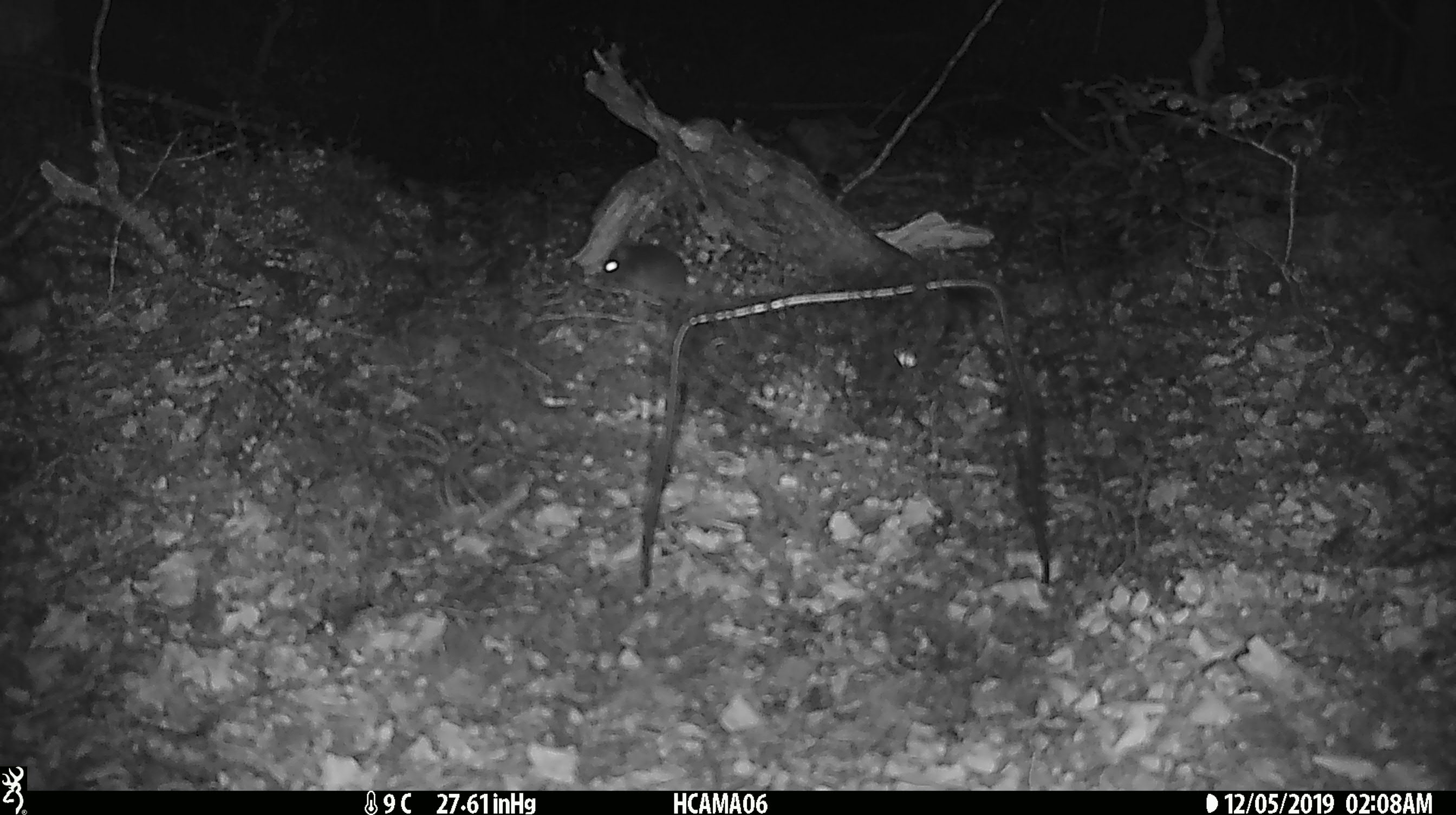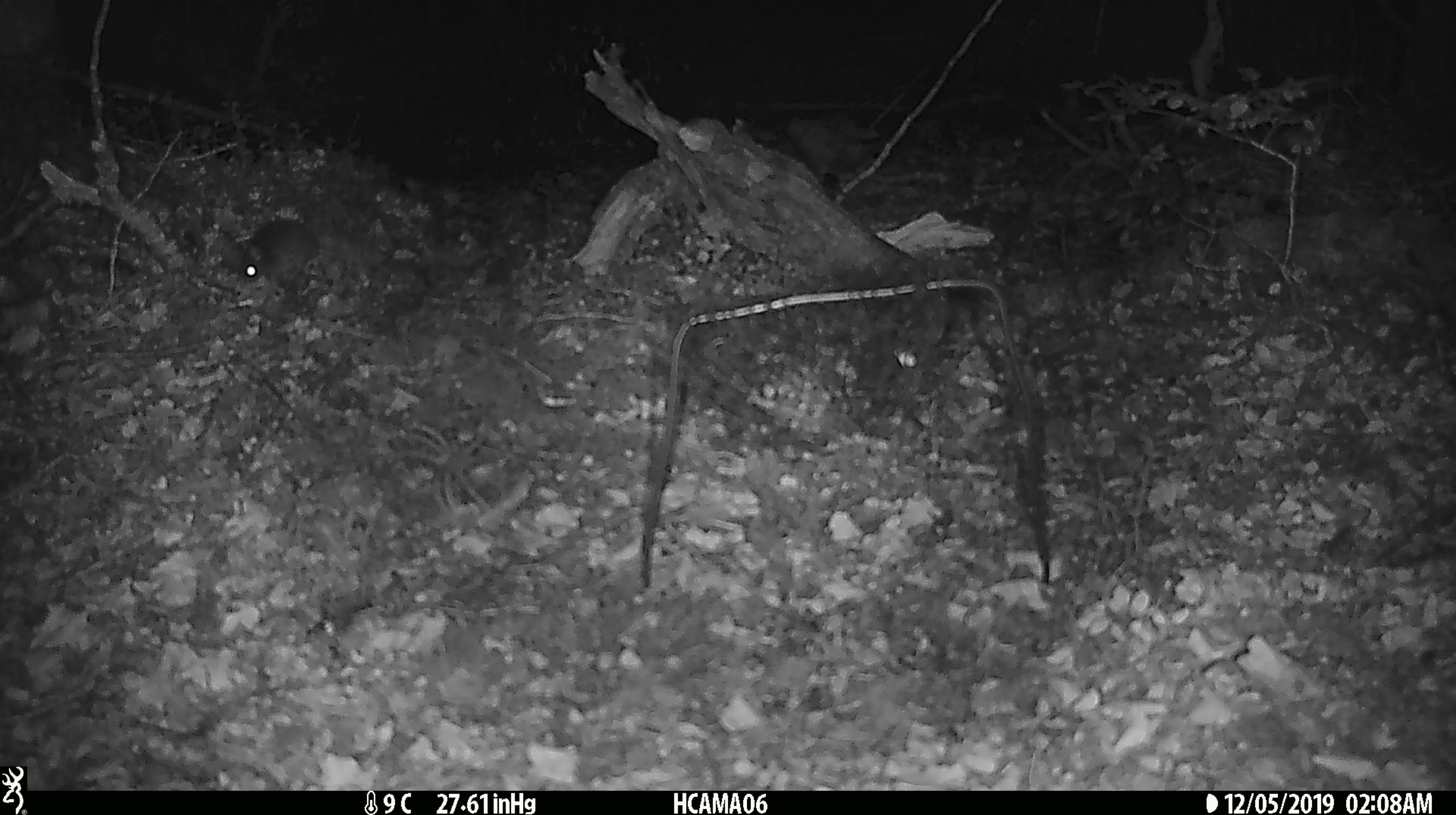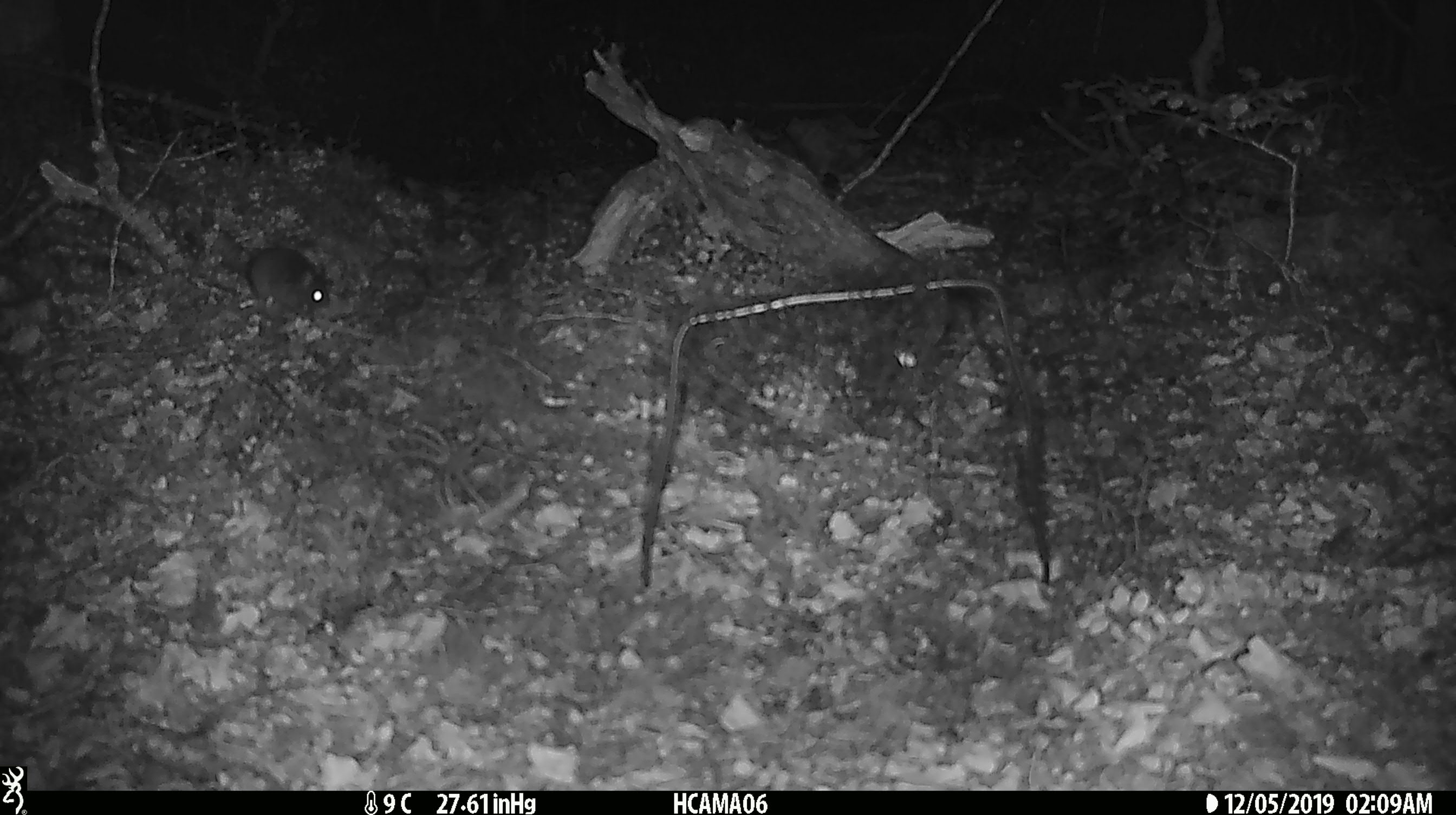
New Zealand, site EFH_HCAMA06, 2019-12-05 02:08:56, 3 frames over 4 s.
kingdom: Animalia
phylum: Chordata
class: Mammalia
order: Rodentia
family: Muridae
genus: Mus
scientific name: Mus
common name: mouse